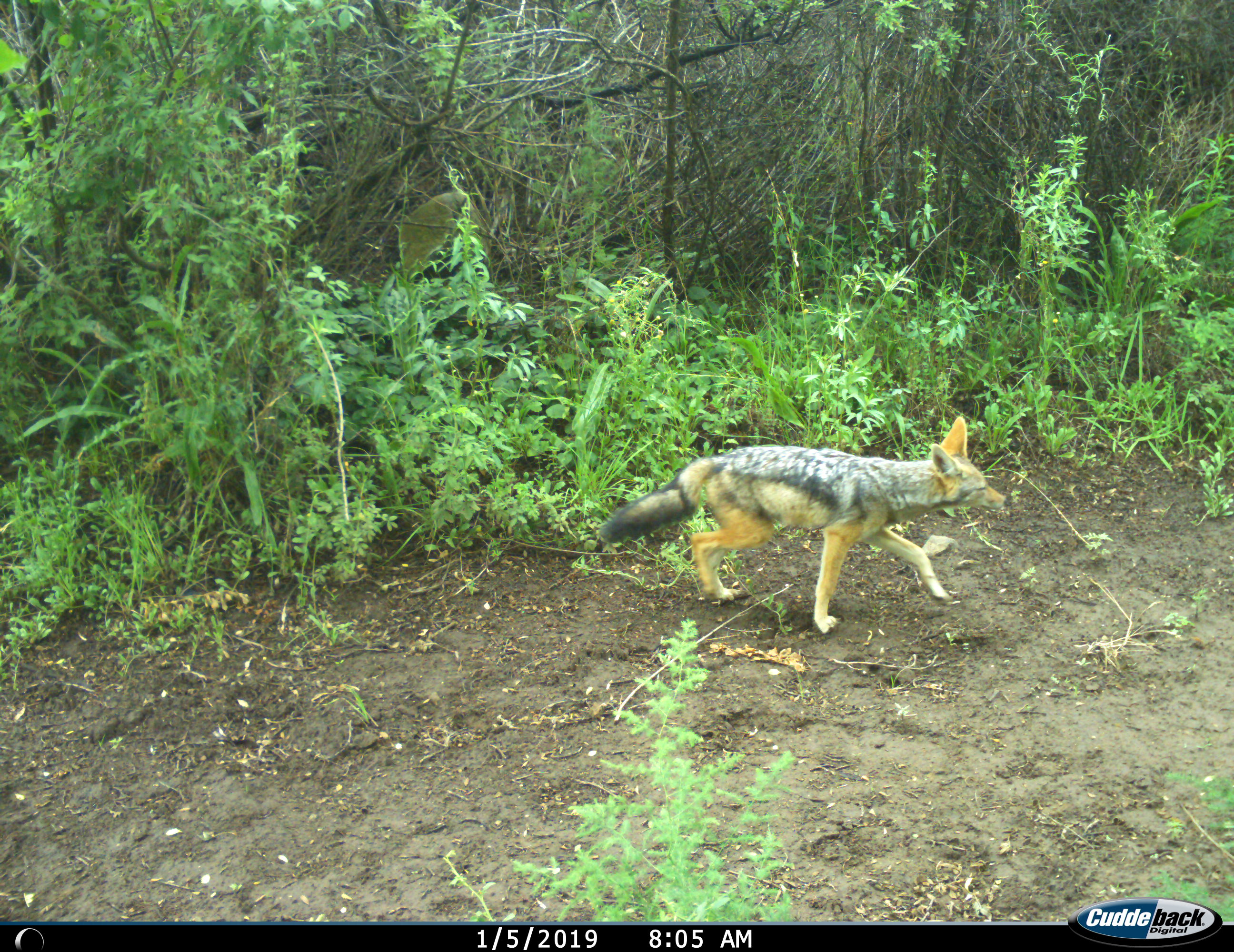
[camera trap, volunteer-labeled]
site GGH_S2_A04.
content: unidentified animal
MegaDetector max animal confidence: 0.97